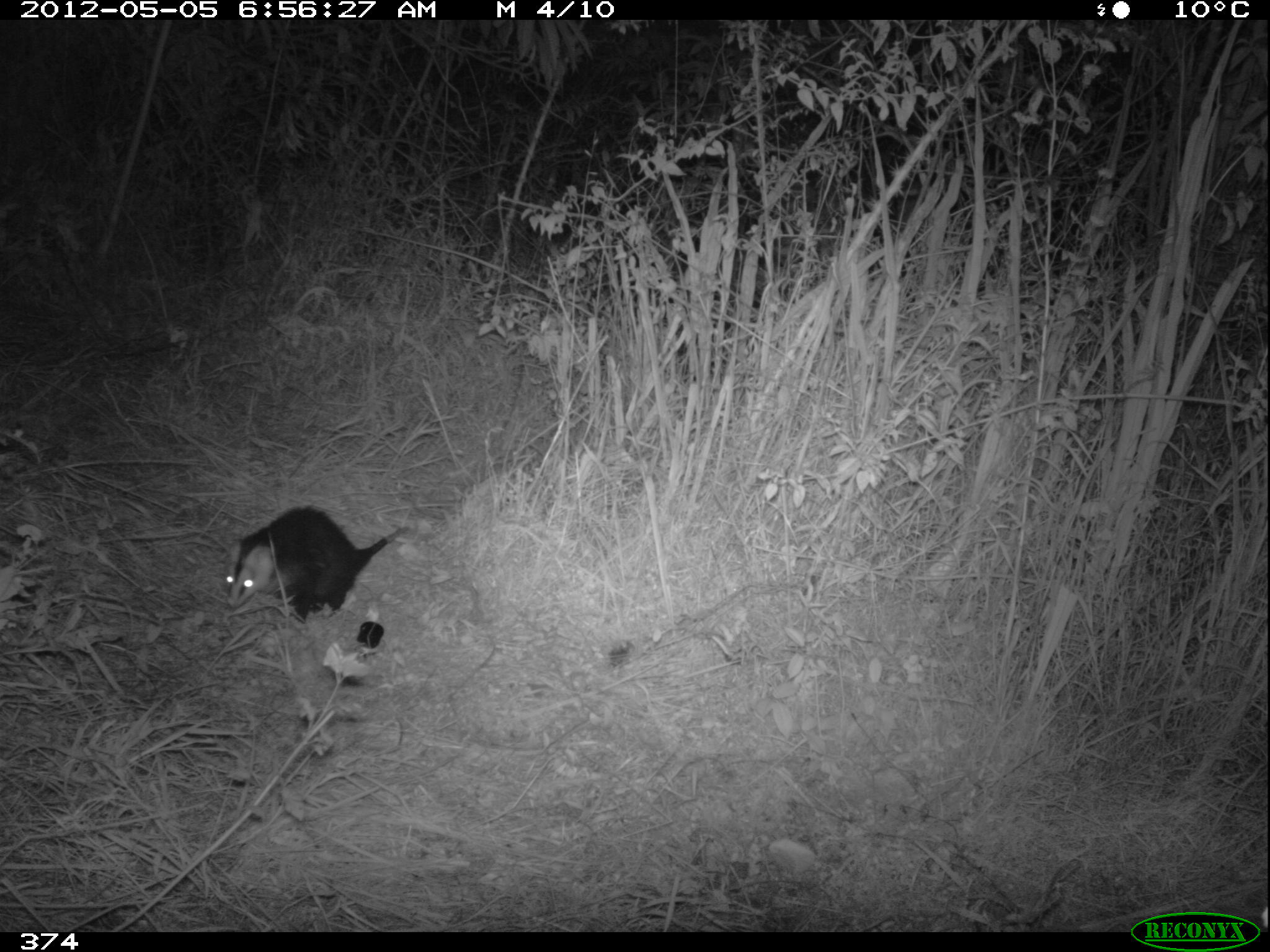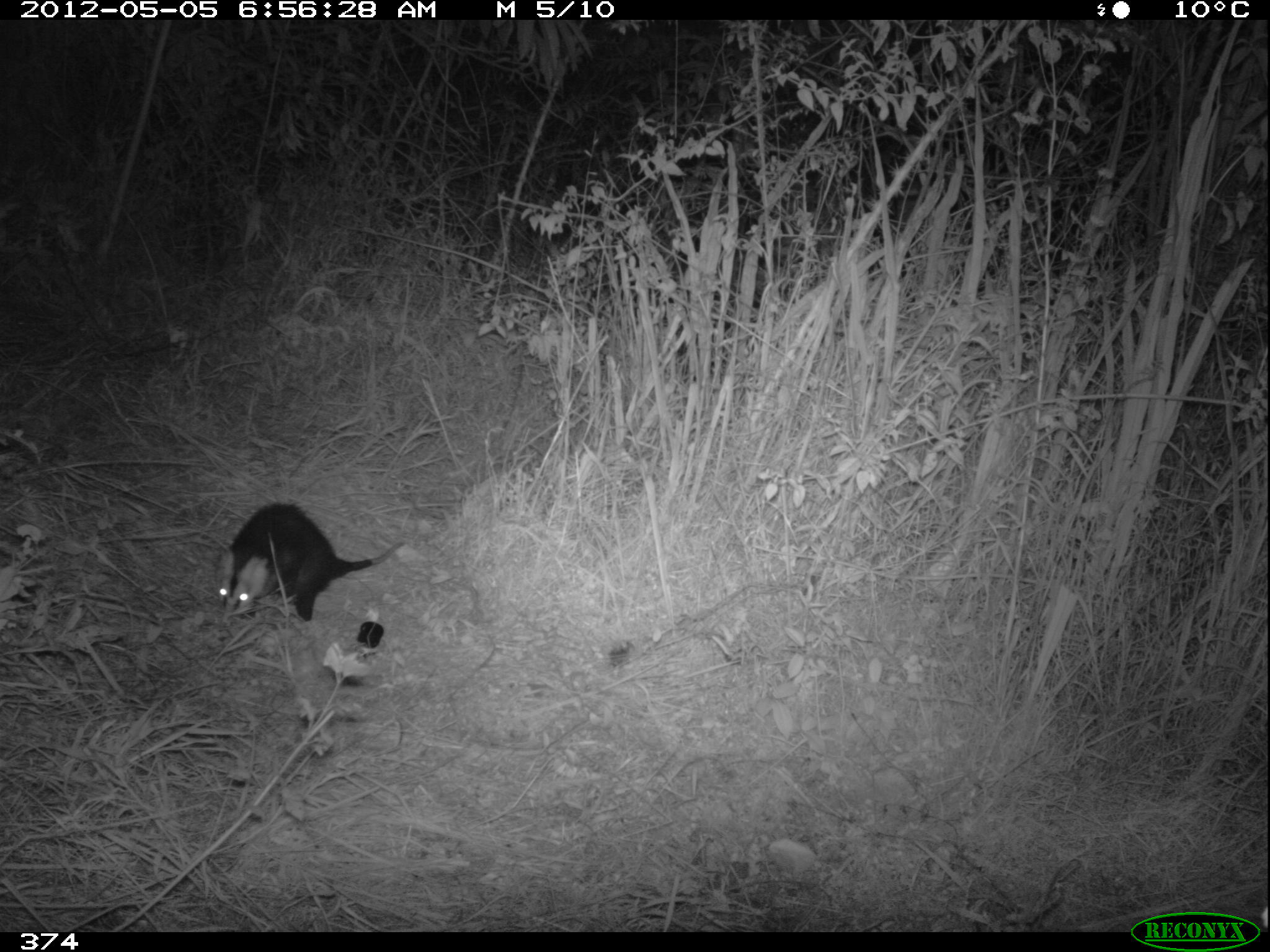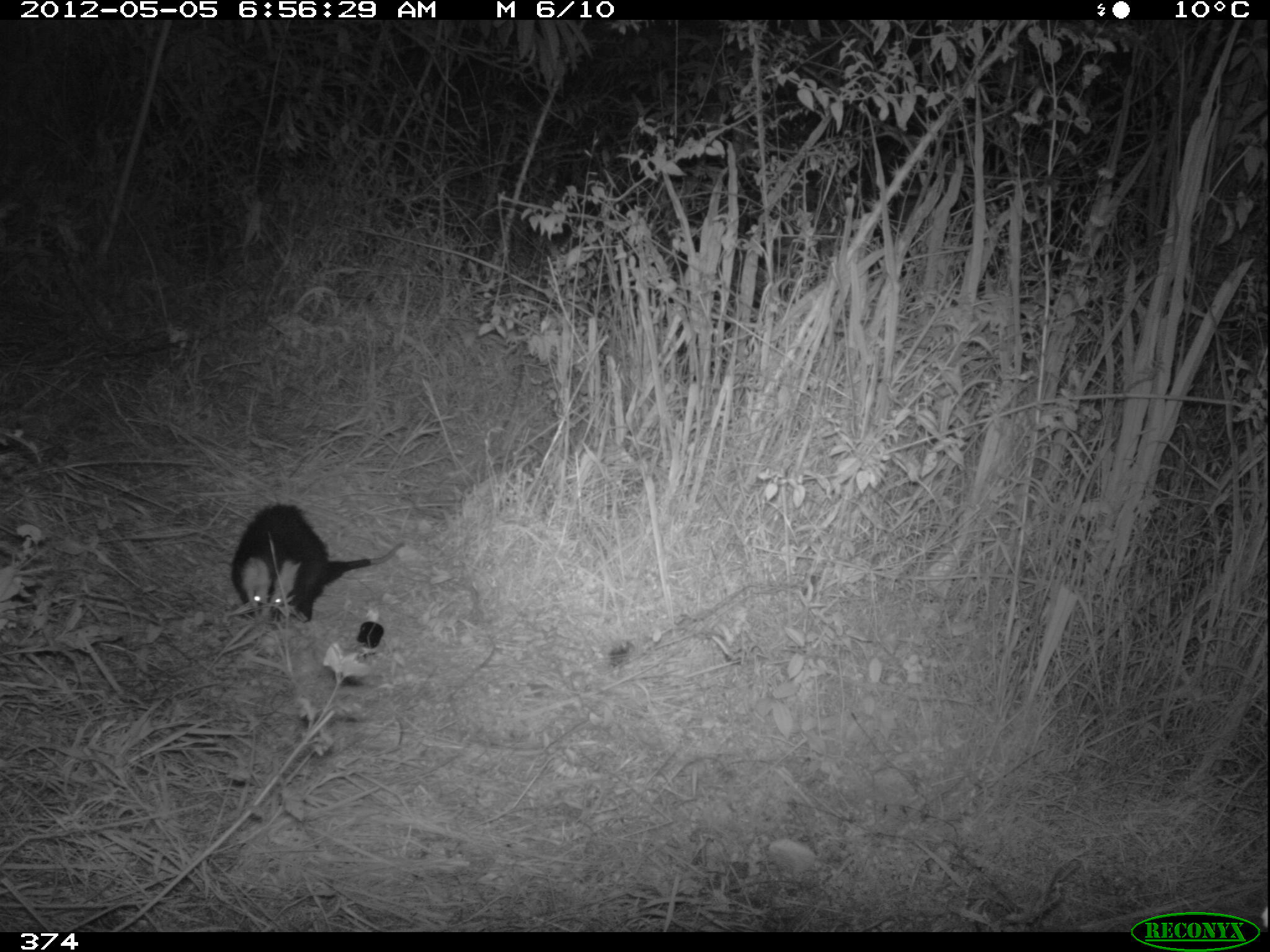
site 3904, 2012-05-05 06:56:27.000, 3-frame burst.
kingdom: Animalia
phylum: Chordata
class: Mammalia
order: Didelphimorphia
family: Didelphidae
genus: Didelphis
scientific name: Didelphis pernigra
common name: andean white-eared opossum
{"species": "Didelphis pernigra (andean white-eared opossum)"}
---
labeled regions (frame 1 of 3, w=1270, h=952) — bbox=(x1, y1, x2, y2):
didelphis pernigra: bbox=(221, 503, 408, 624)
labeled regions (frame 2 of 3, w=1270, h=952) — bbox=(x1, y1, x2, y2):
didelphis pernigra: bbox=(213, 500, 406, 625)